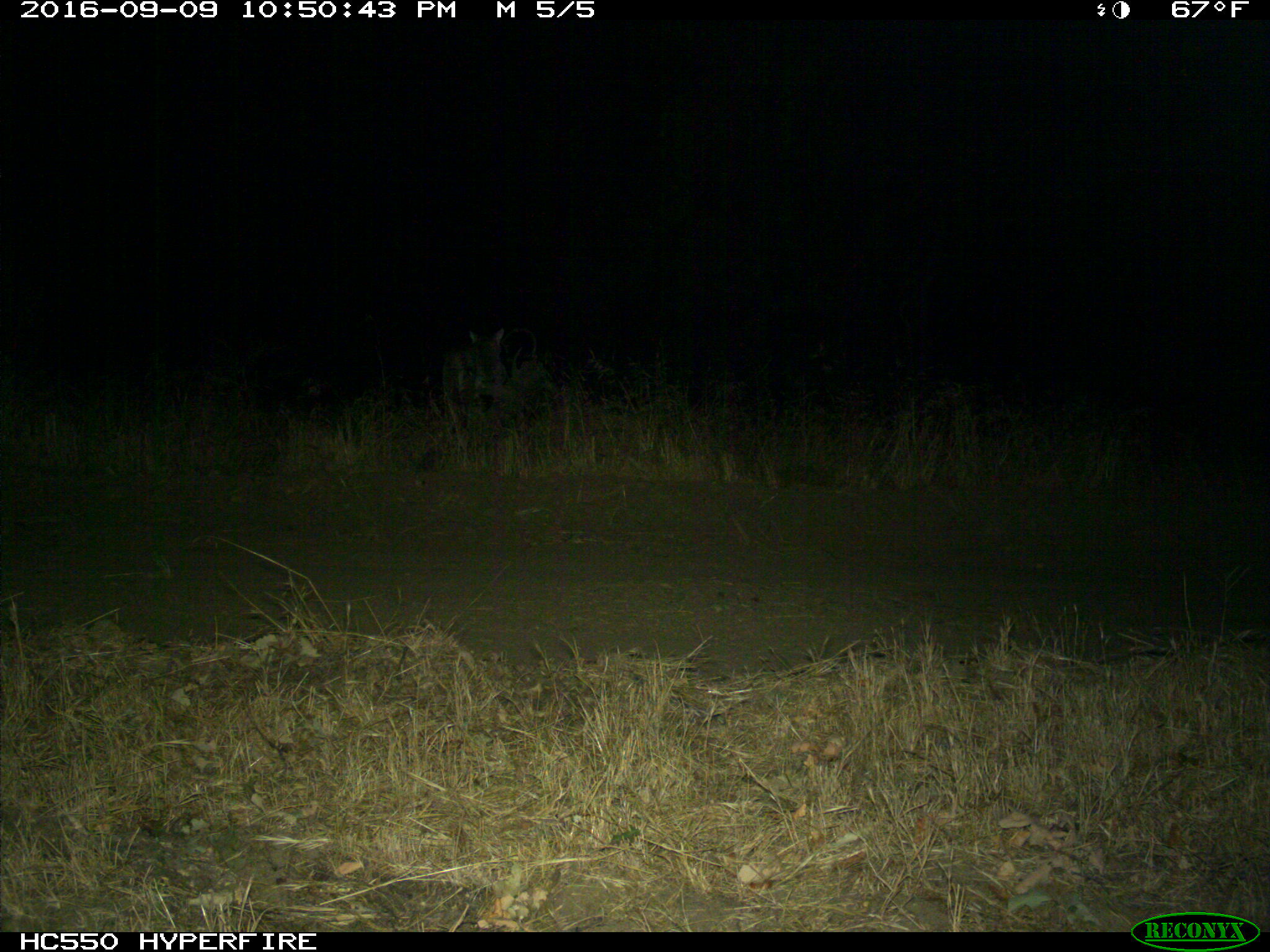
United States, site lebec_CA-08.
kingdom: Animalia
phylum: Chordata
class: Mammalia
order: Carnivora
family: Felidae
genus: Lynx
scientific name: Lynx rufus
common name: bobcat